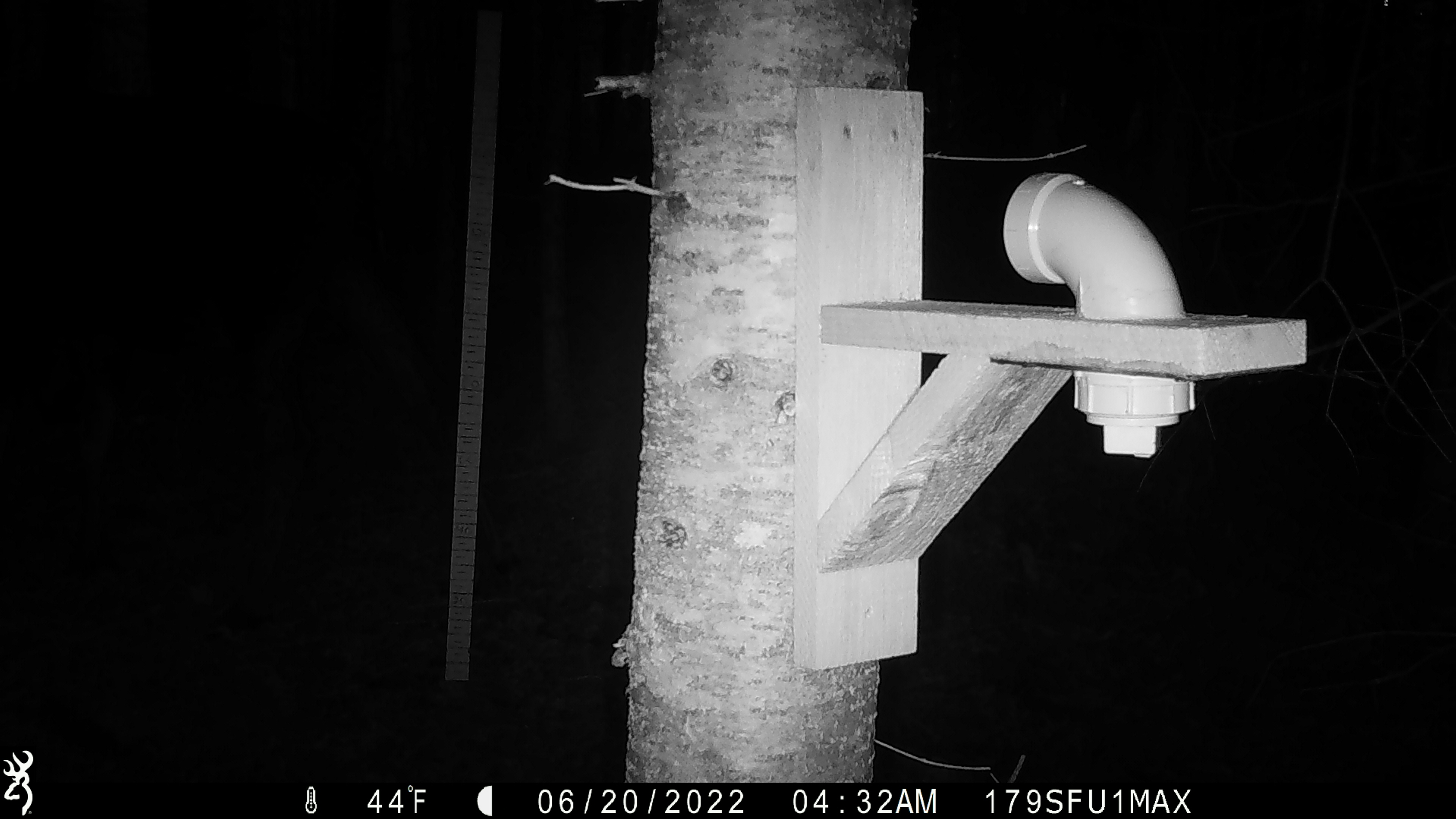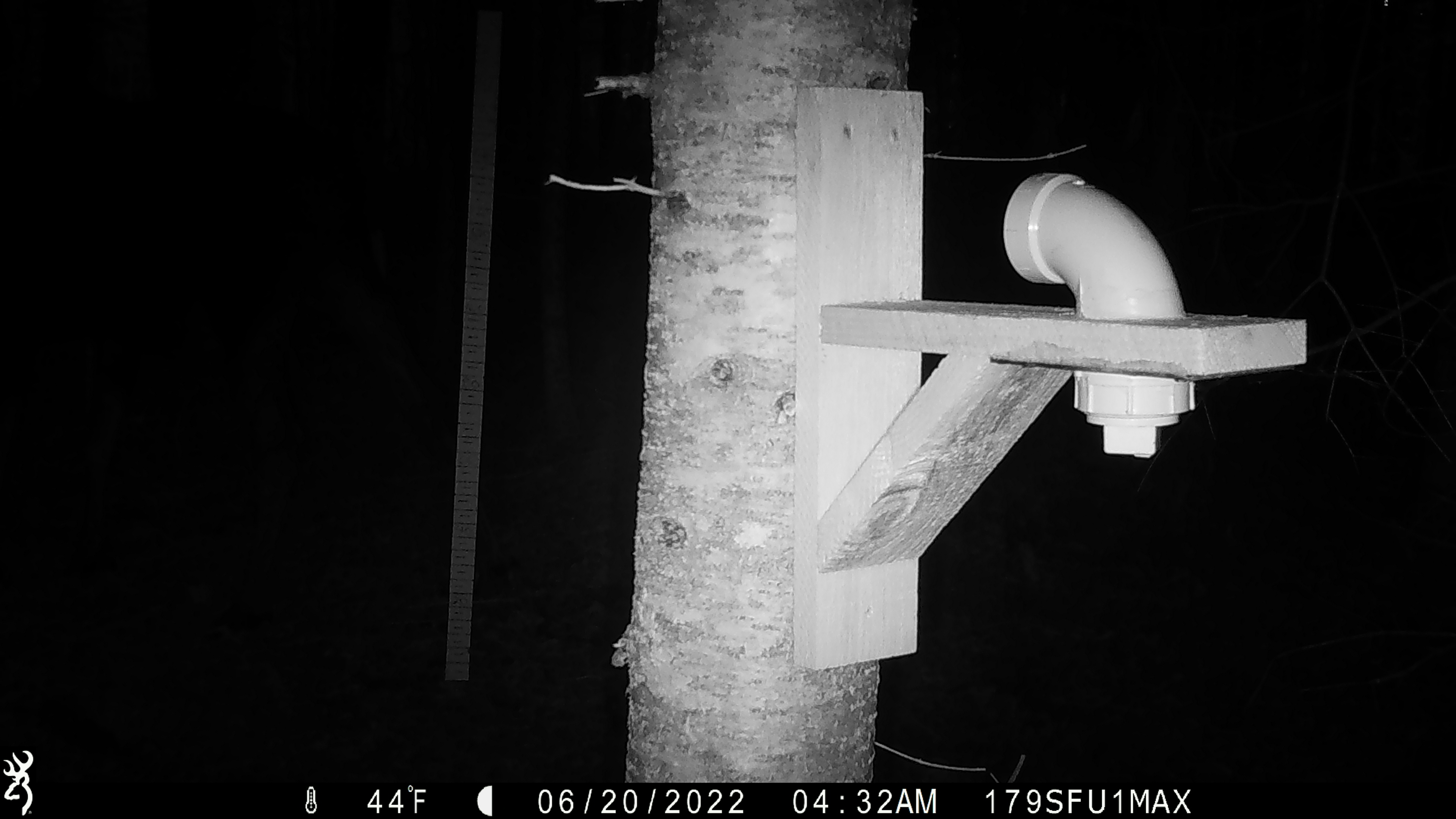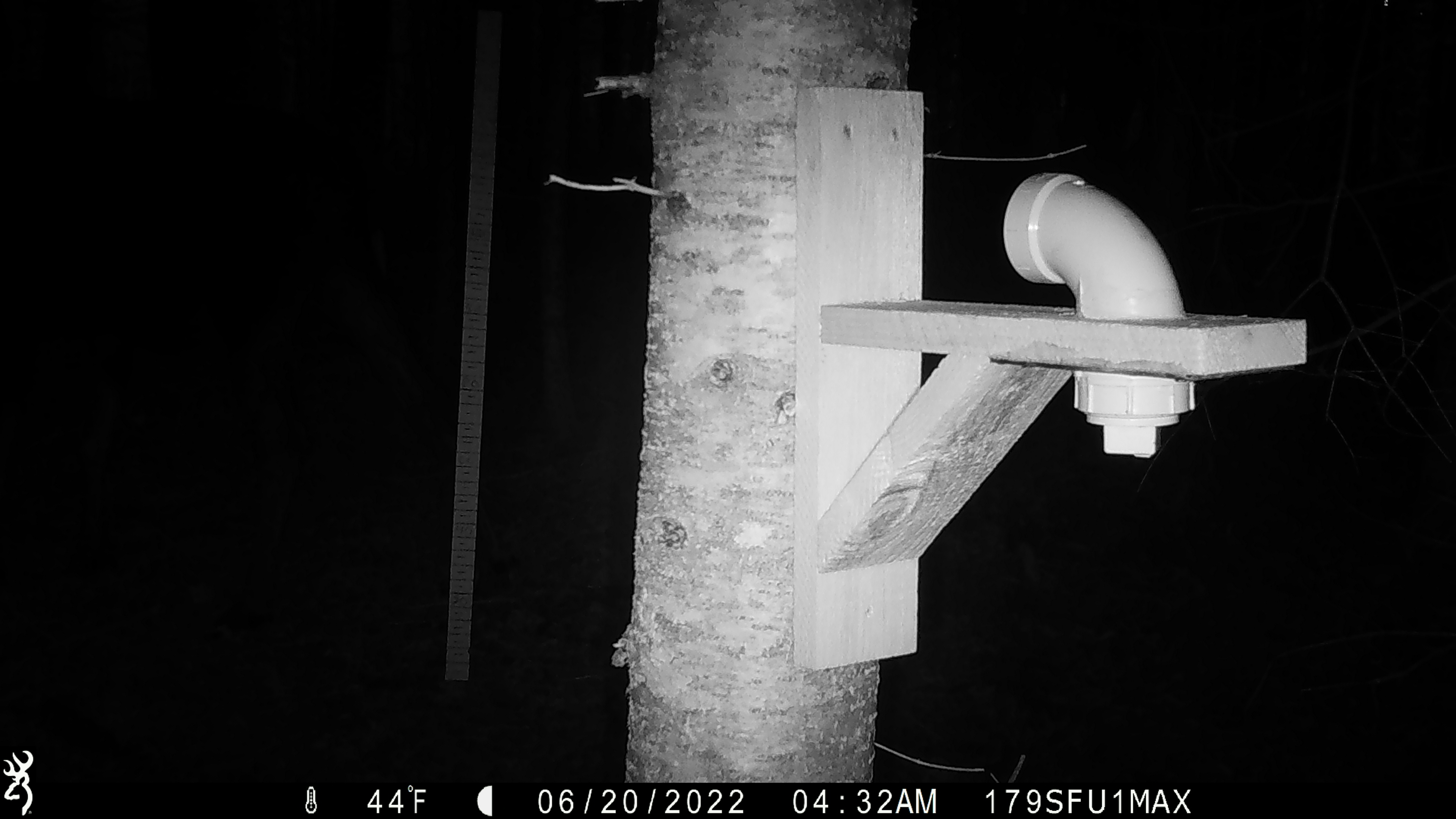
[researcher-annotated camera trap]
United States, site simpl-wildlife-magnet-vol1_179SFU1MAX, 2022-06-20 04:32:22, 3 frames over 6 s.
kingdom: Animalia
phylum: Chordata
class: Mammalia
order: Artiodactyla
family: Cervidae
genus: Alces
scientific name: Alces alces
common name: moose